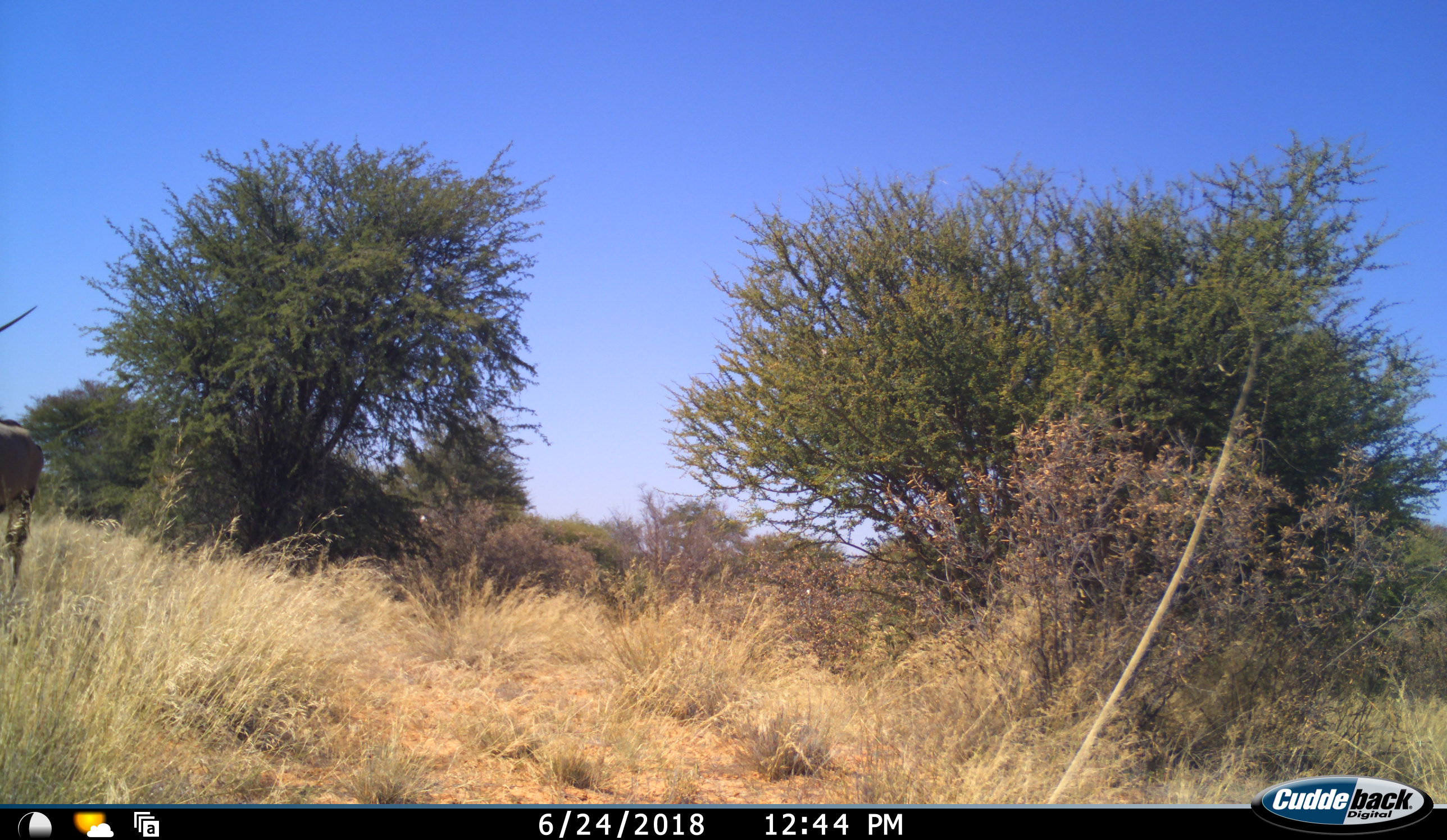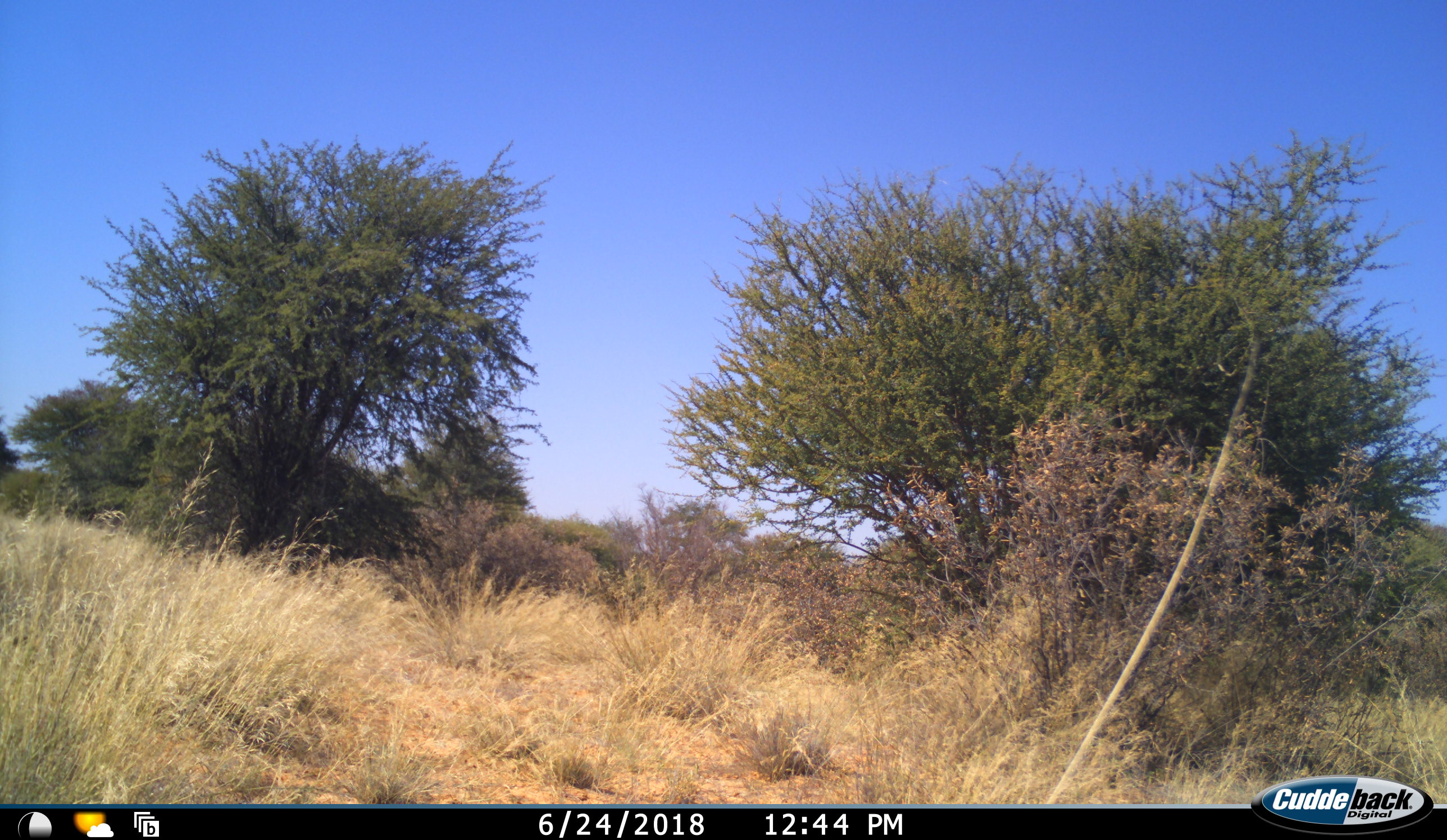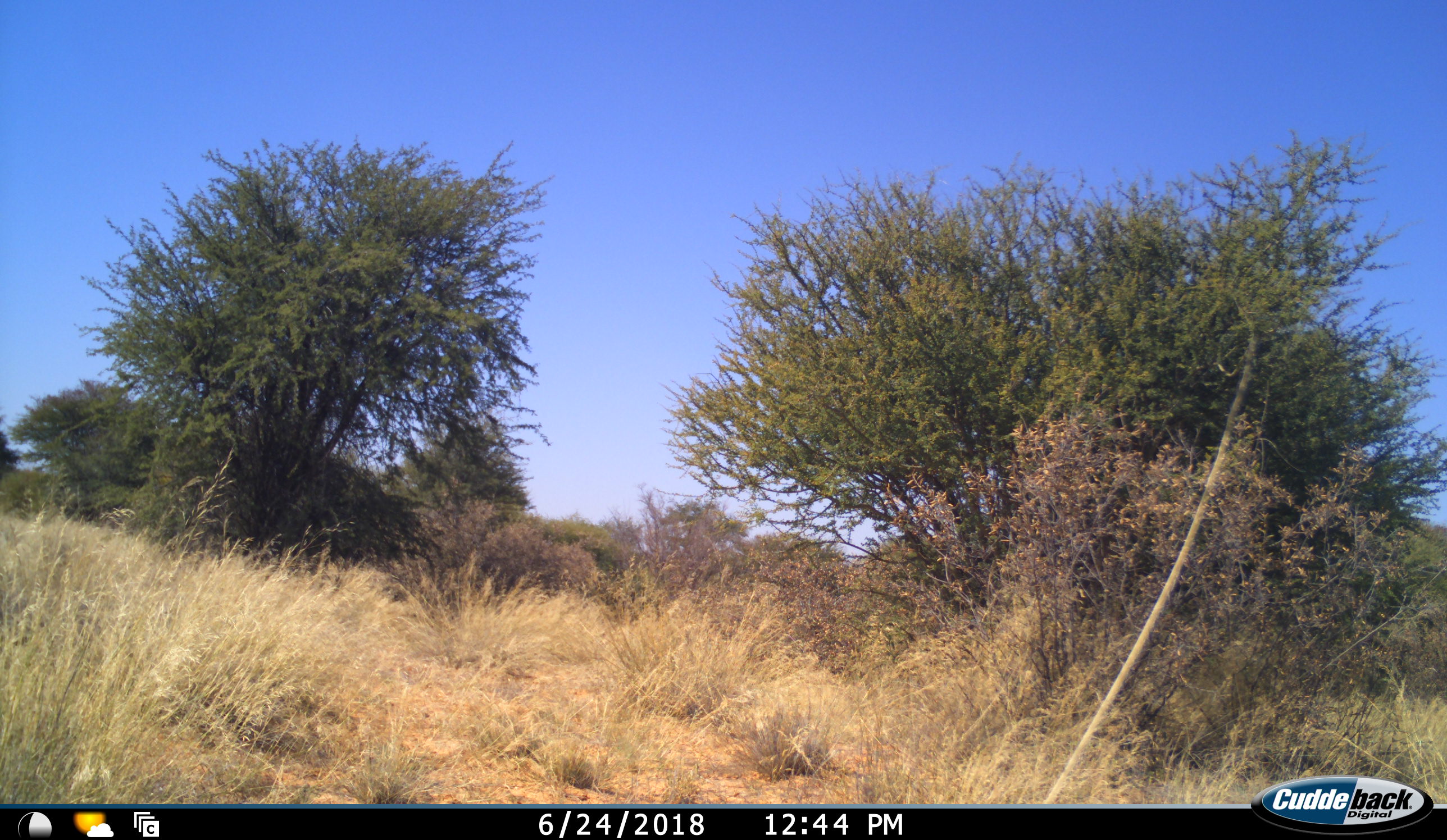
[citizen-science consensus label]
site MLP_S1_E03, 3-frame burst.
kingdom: Animalia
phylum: Chordata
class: Mammalia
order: Artiodactyla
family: Bovidae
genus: Oryx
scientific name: Oryx gazella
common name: gemsbok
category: oryx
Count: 1.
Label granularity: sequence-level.